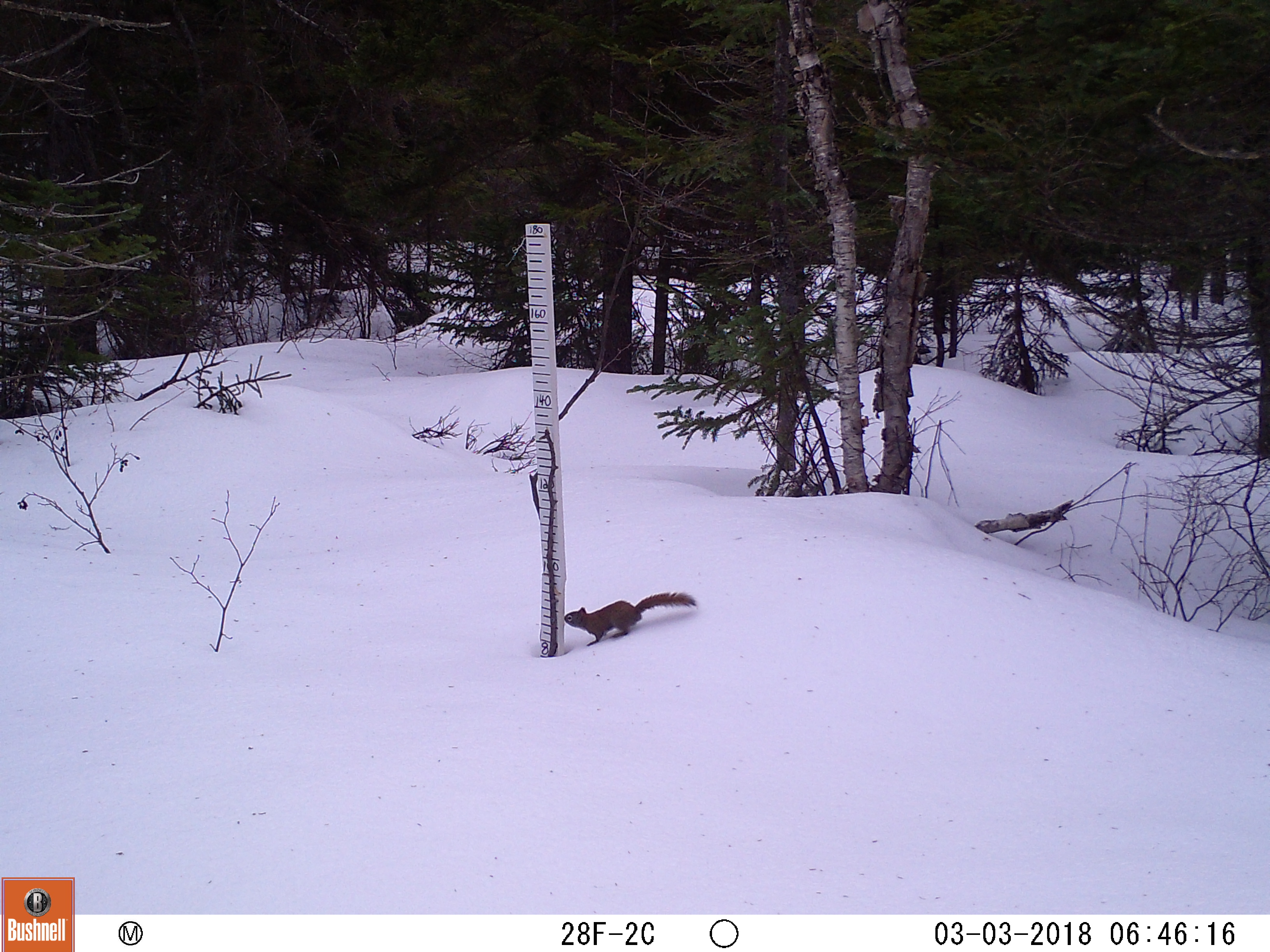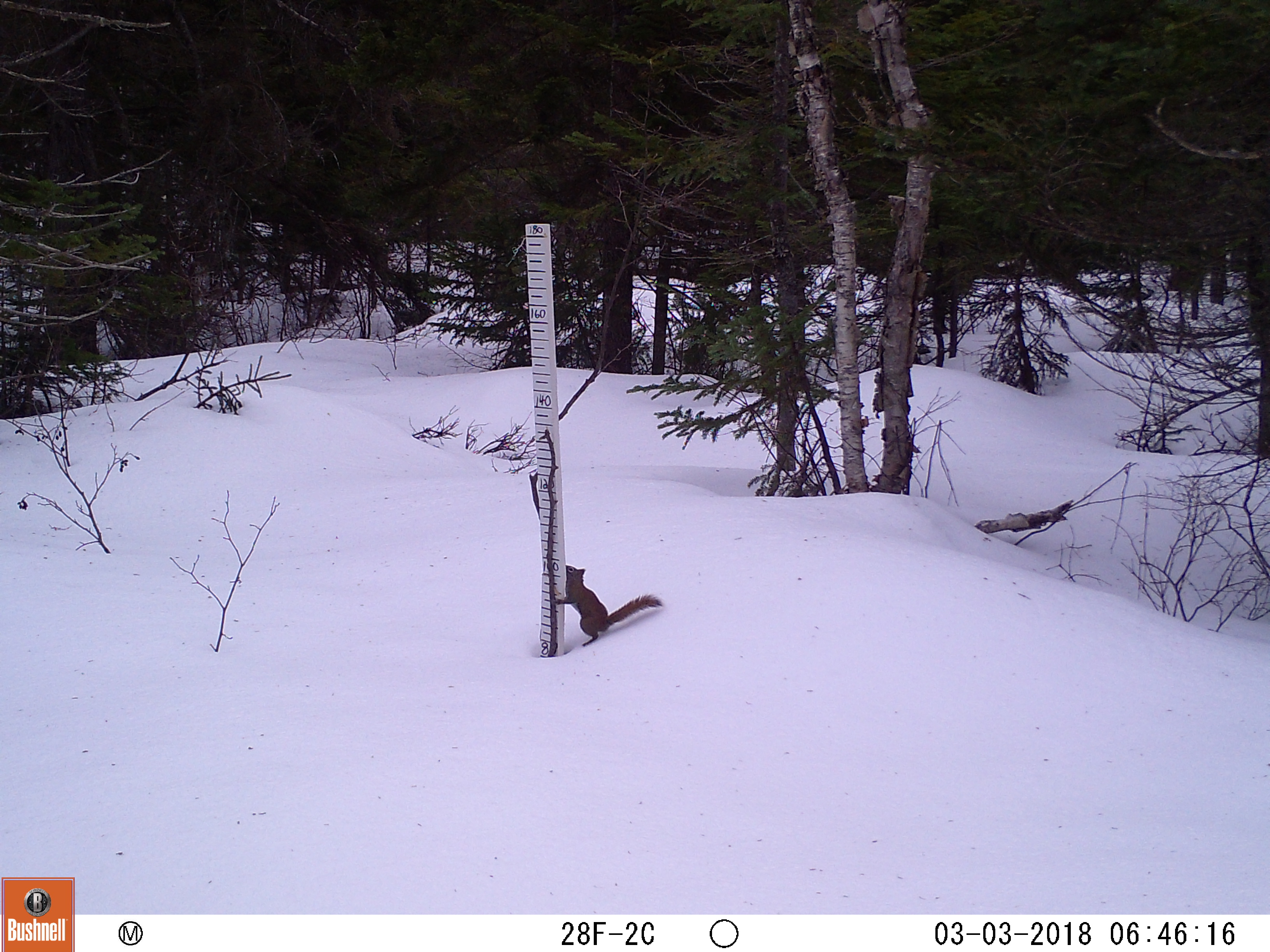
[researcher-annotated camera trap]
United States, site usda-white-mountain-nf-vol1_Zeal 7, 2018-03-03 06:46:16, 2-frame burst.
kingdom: Animalia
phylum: Chordata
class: Mammalia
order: Rodentia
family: Sciuridae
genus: Tamiasciurus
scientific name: Tamiasciurus hudsonicus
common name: red squirrel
Red squirrel (Tamiasciurus hudsonicus).